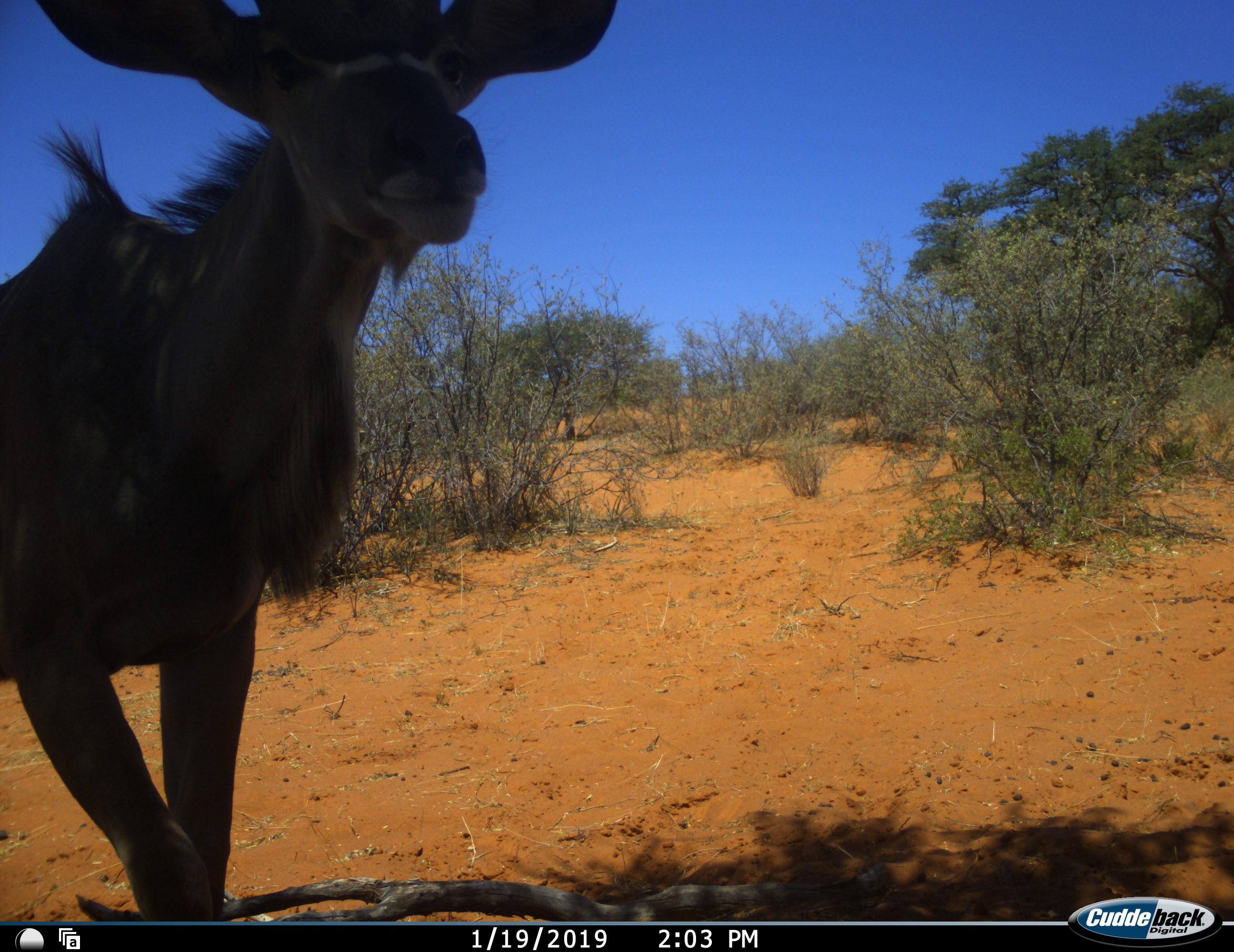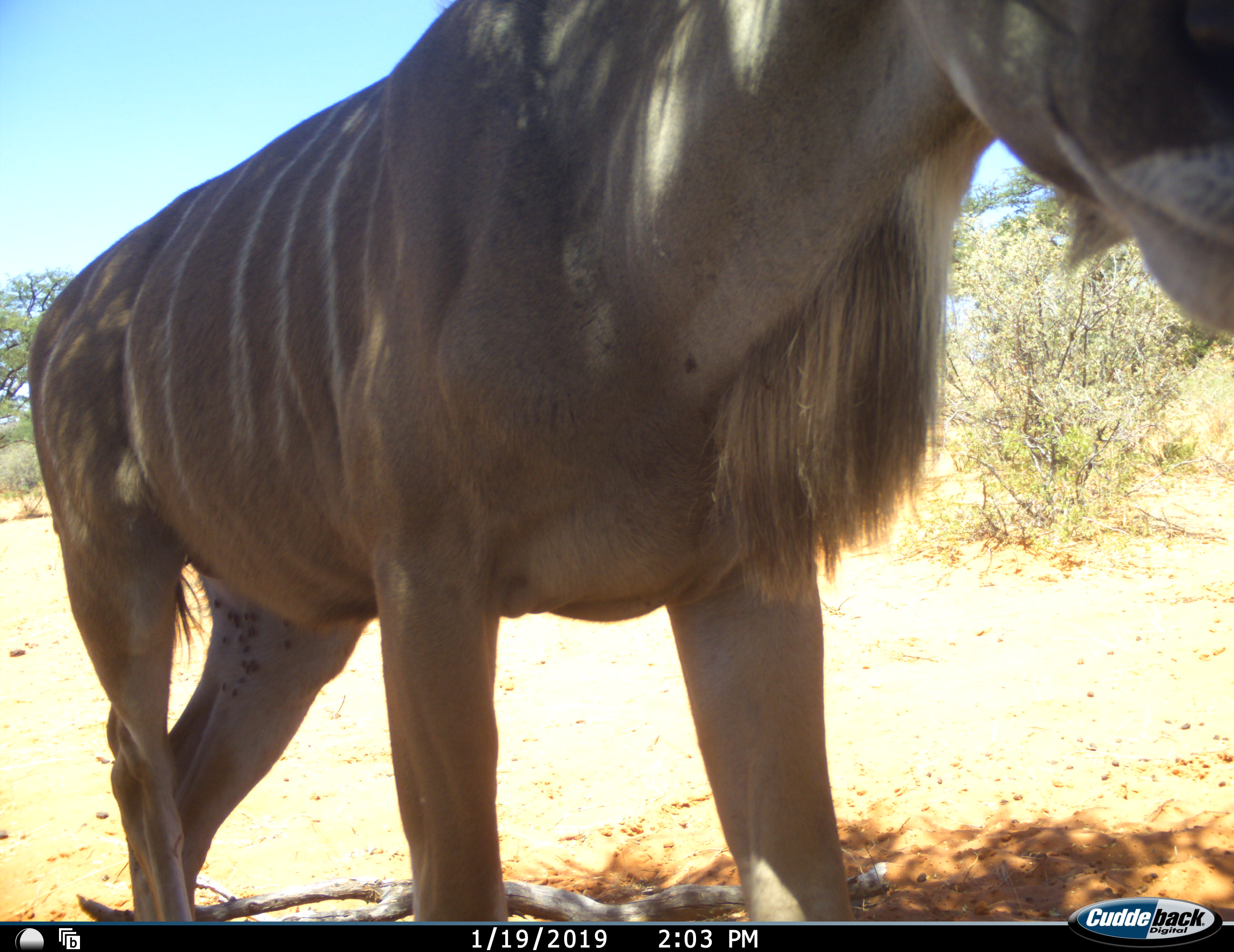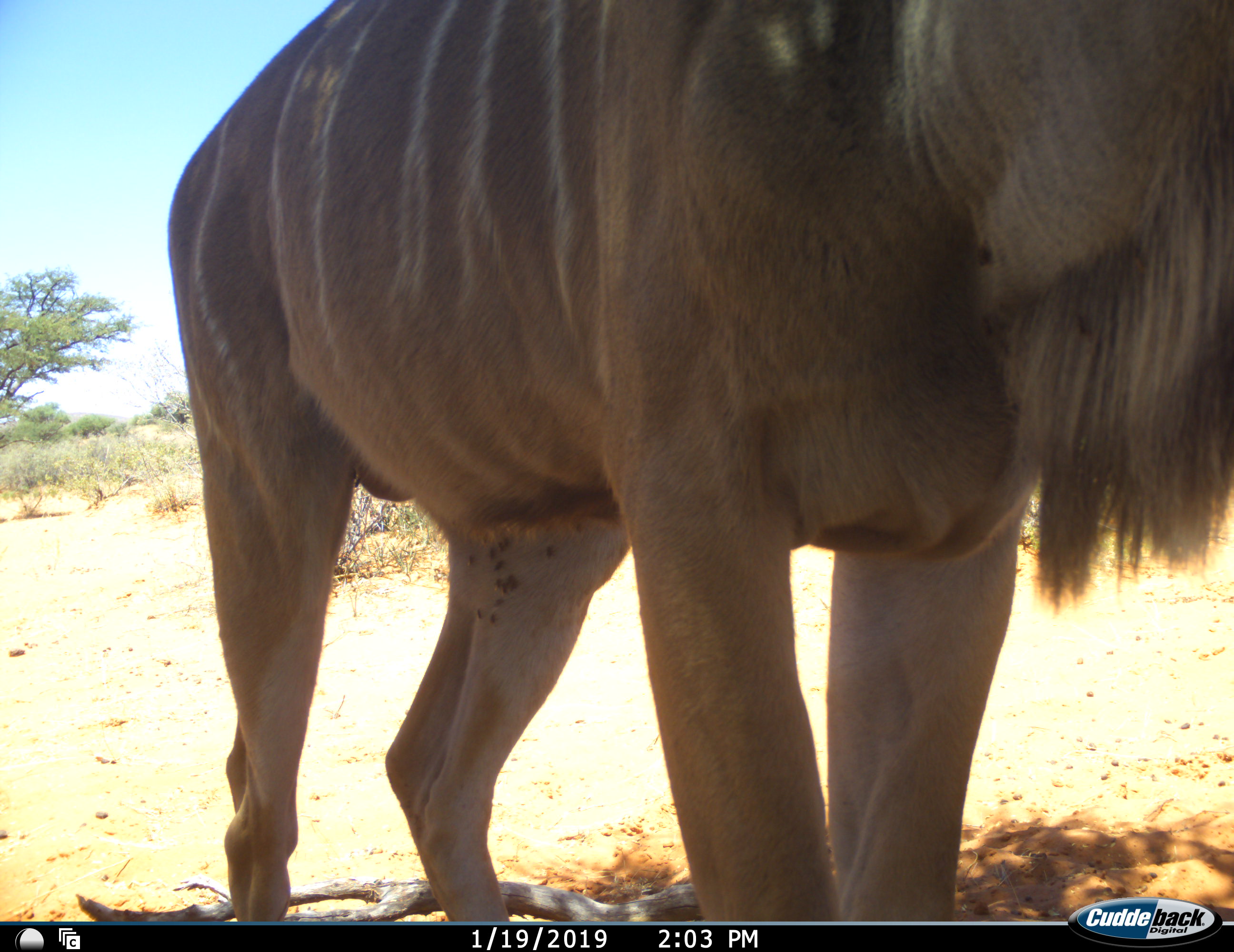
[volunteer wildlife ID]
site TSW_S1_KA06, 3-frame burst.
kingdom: Animalia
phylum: Chordata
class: Mammalia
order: Artiodactyla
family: Bovidae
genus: Tragelaphus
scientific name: Tragelaphus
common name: kudu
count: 1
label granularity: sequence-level